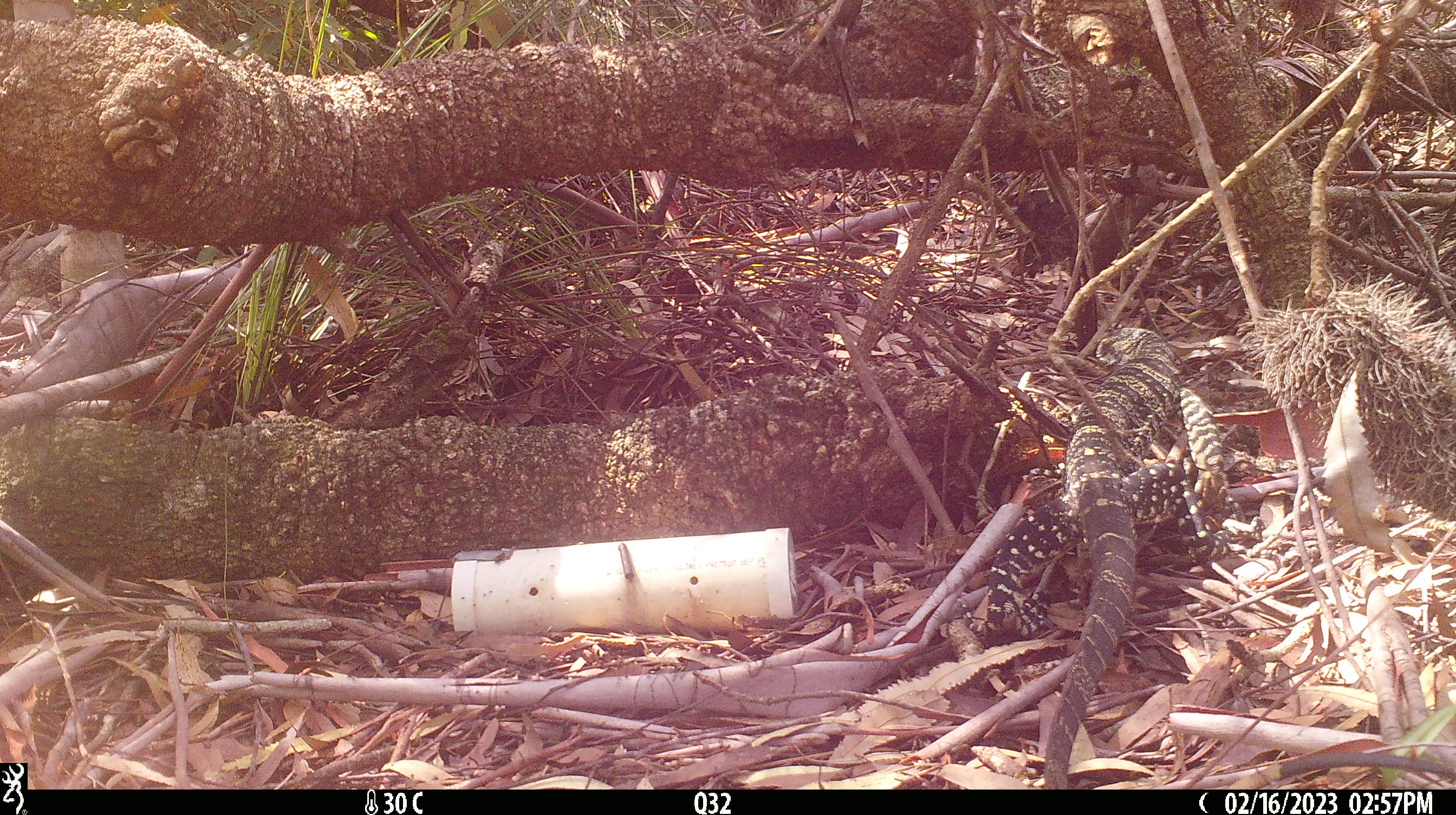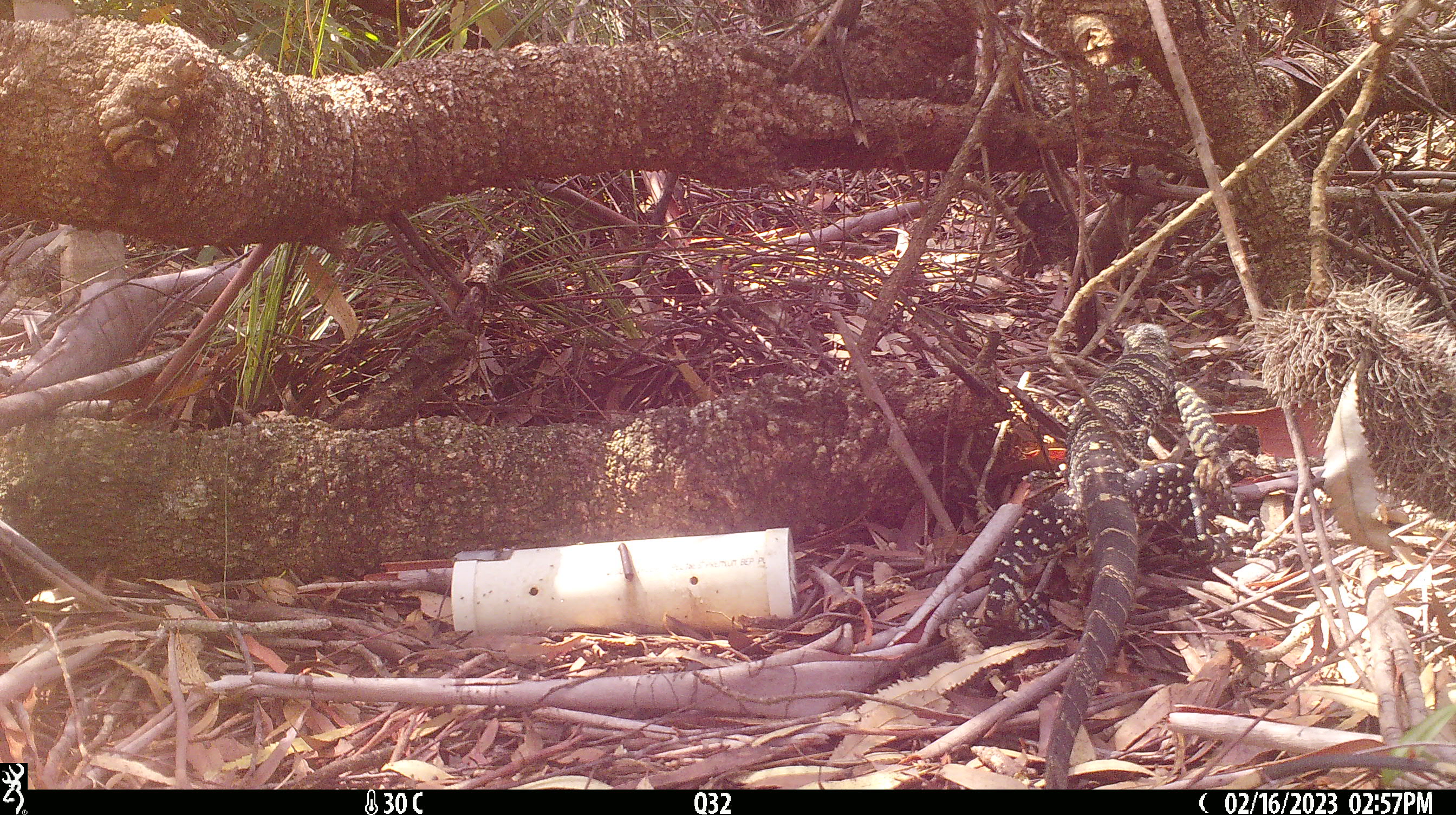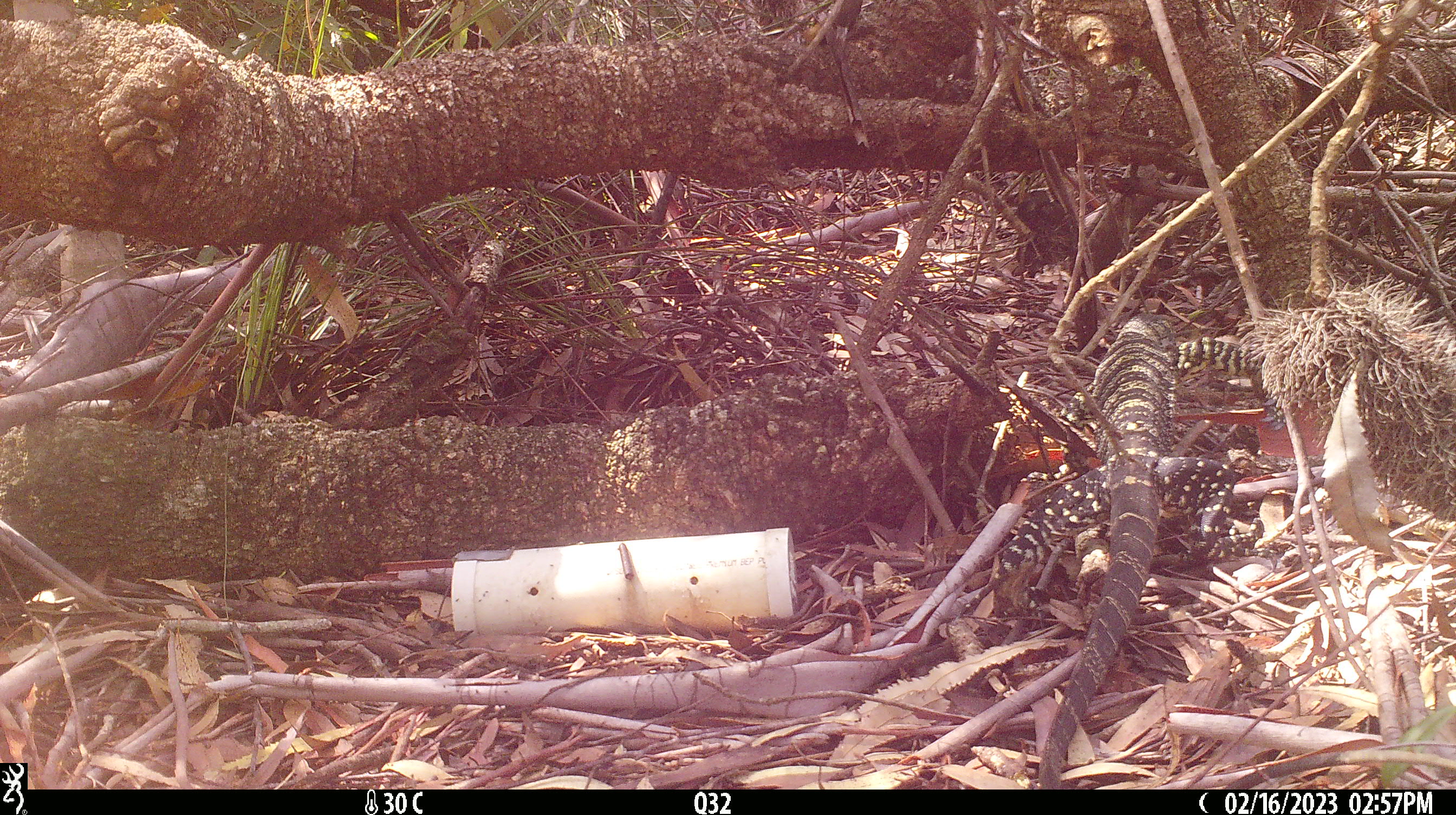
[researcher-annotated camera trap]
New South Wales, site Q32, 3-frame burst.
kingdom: Animalia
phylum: Chordata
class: Reptilia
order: Squamata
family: Varanidae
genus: Varanus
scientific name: Varanus varius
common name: lace monitor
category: goanna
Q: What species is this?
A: Goanna (lace monitor) (Varanus varius).